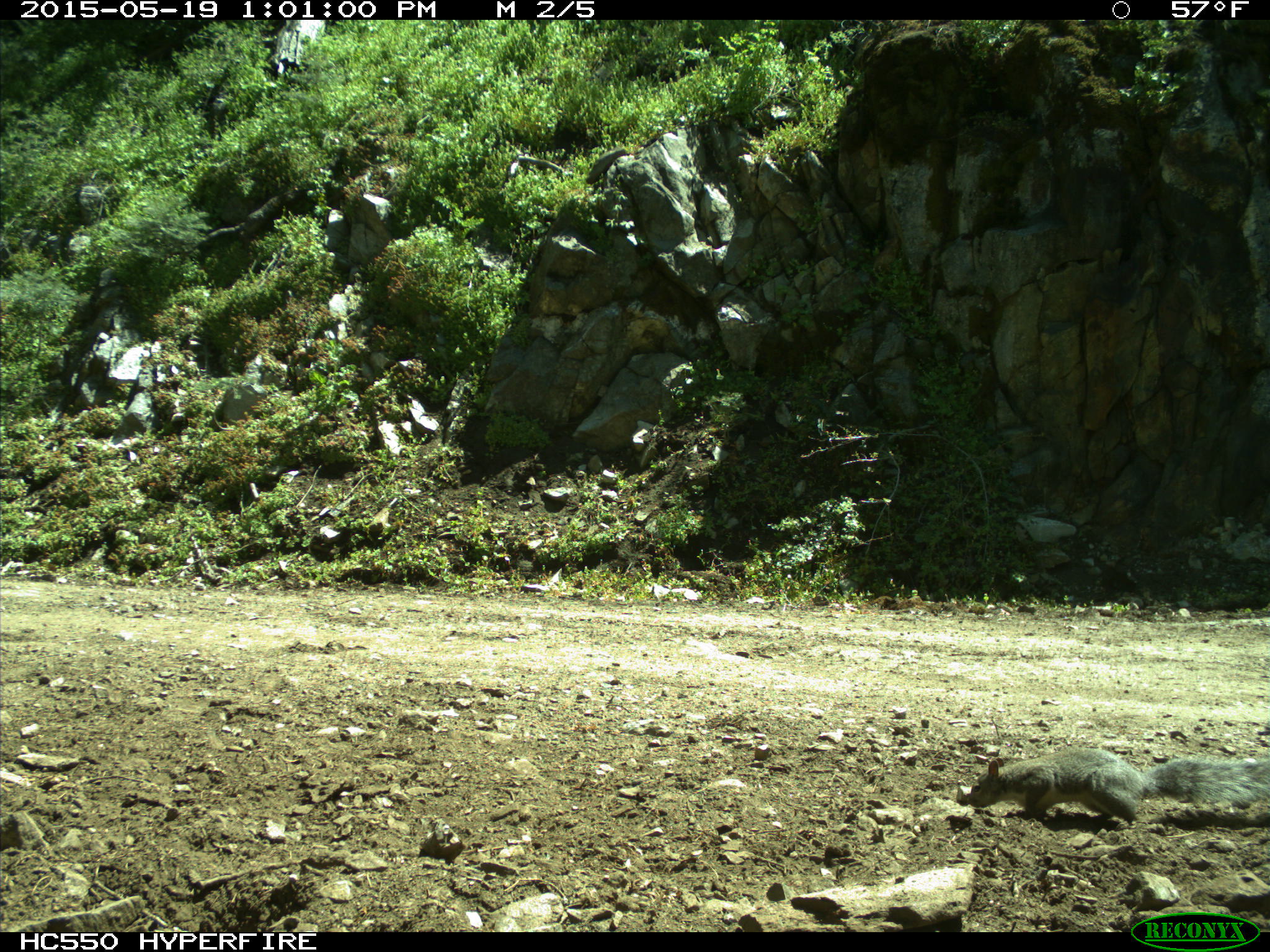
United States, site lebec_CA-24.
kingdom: Animalia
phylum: Chordata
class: Mammalia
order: Rodentia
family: Sciuridae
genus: Sciurus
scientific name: Sciurus carolinensis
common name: eastern gray squirrel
Sciurus carolinensis (eastern gray squirrel).